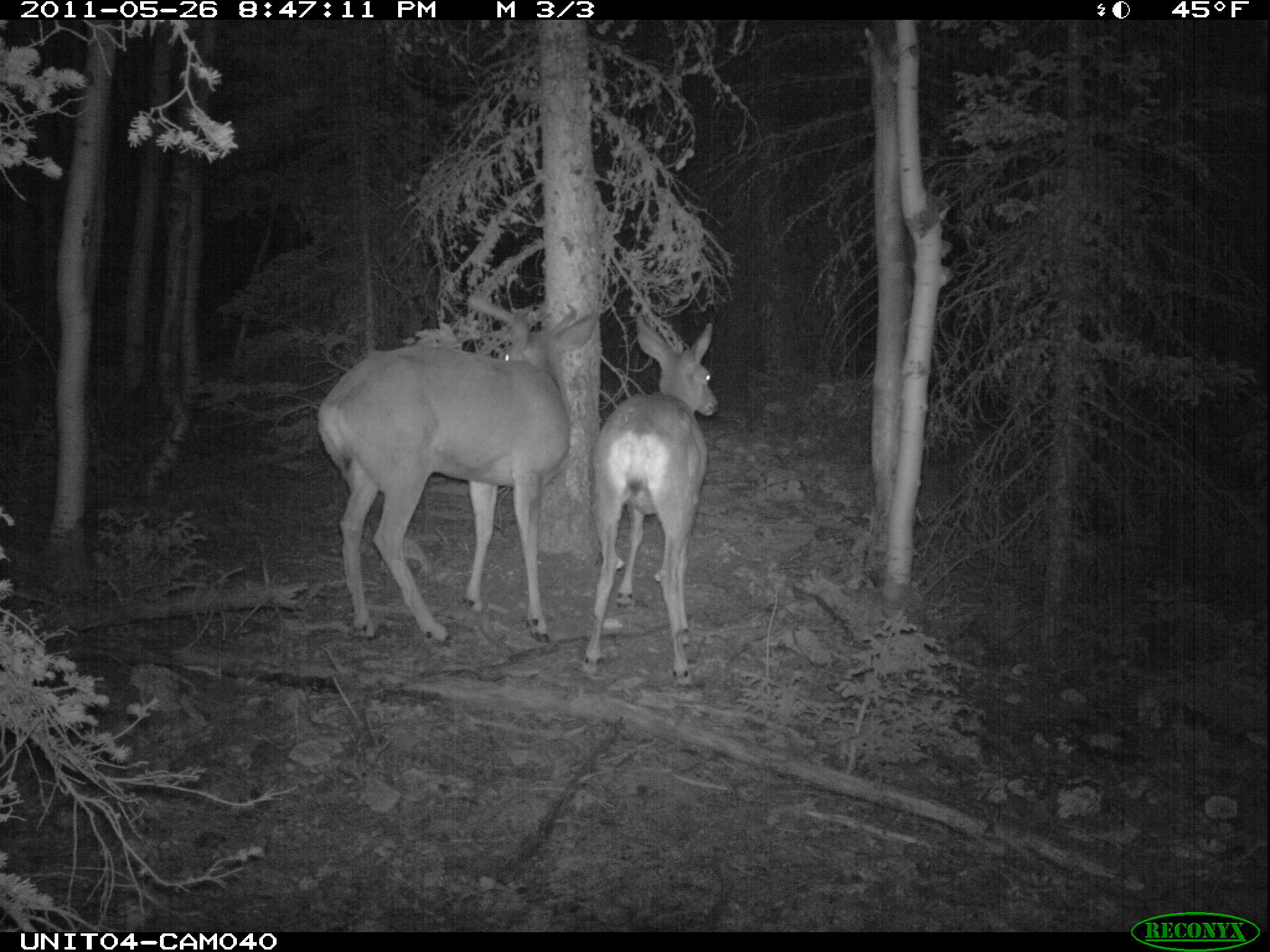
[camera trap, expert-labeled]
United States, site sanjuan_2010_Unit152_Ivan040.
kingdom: Animalia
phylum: Chordata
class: Mammalia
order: Artiodactyla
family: Cervidae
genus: Odocoileus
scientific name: Odocoileus hemionus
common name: mule deer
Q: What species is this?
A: Odocoileus hemionus (mule deer).